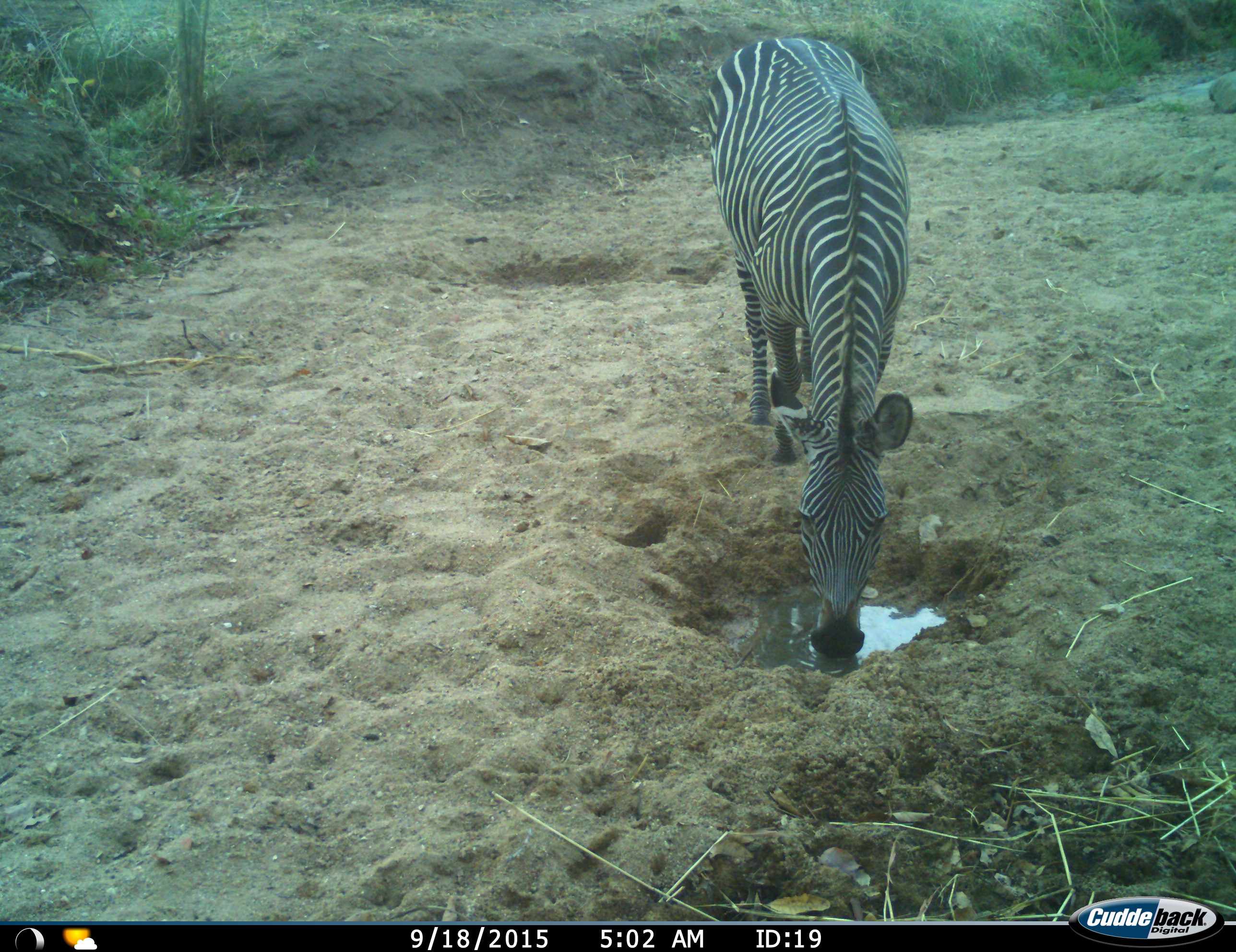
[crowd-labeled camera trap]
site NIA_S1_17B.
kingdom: Animalia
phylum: Chordata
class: Mammalia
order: Perissodactyla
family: Equidae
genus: Equus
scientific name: Equus quagga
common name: plains zebra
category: zebraplains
Zebraplains (plains zebra) (Equus quagga), count 1. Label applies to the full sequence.